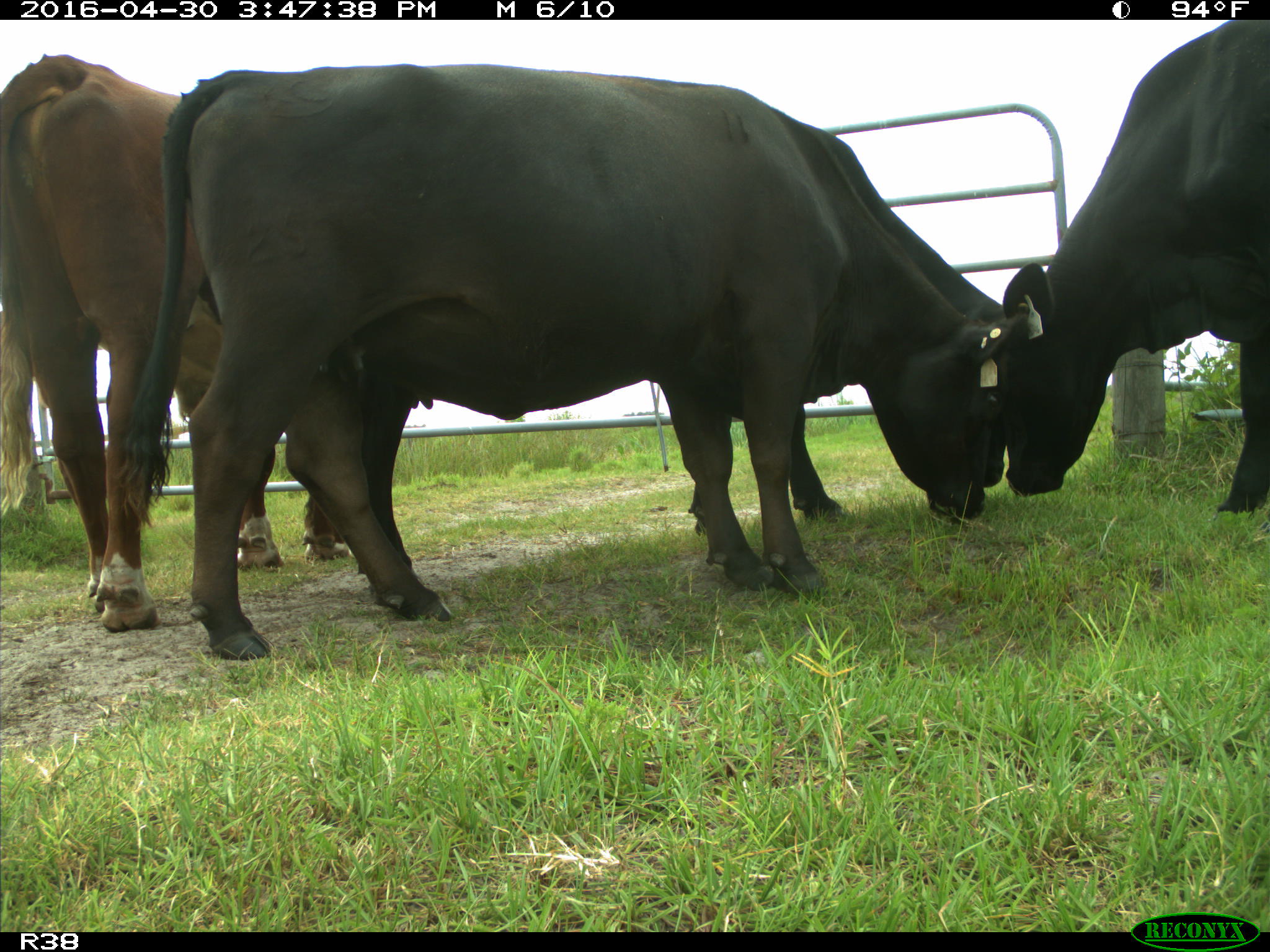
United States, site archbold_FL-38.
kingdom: Animalia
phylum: Chordata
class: Mammalia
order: Artiodactyla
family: Bovidae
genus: Bos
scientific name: Bos taurus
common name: domestic cow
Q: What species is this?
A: Bos taurus (domestic cow).